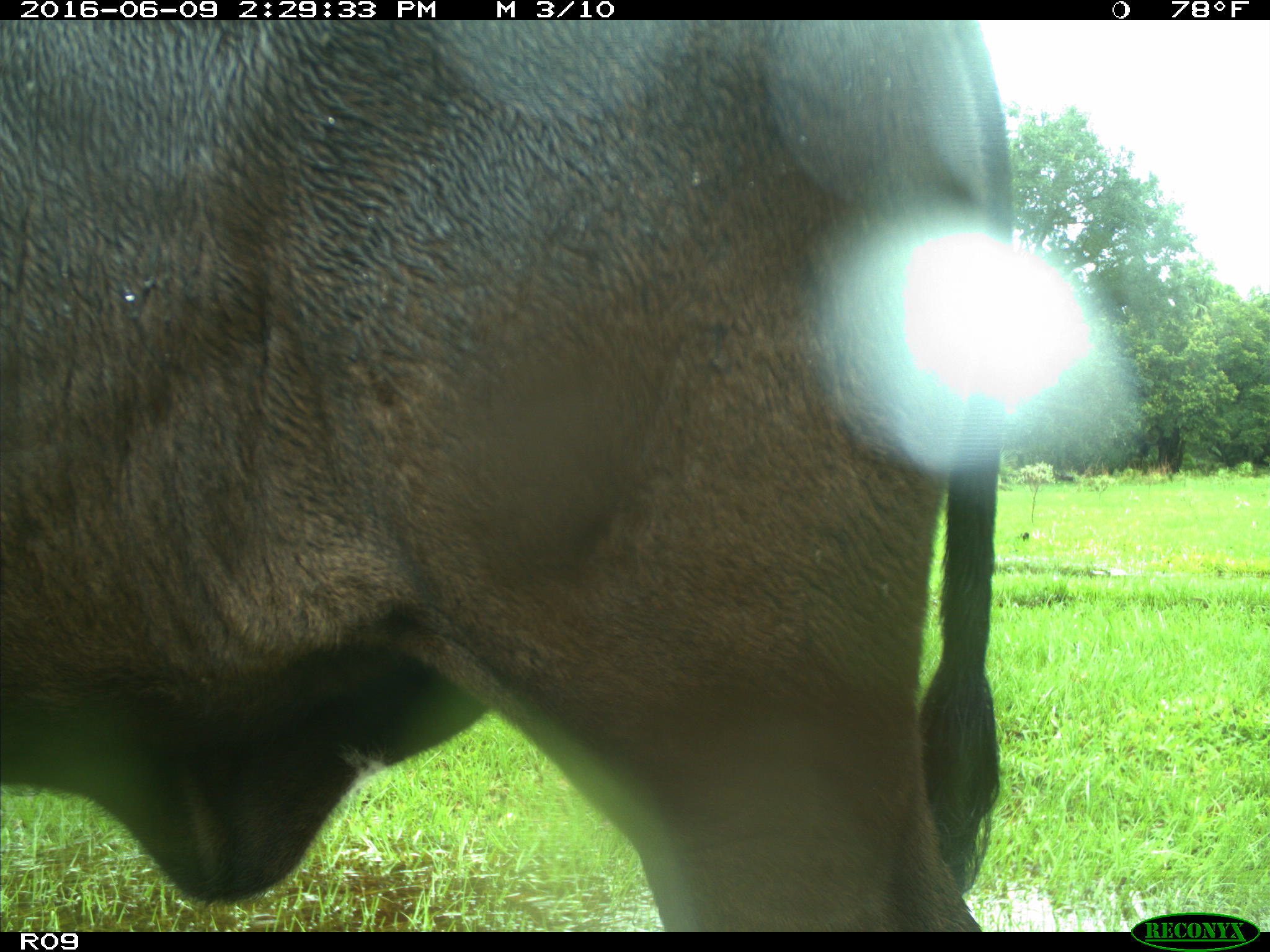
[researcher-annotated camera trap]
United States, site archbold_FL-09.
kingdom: Animalia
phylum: Chordata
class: Mammalia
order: Artiodactyla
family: Bovidae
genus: Bos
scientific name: Bos taurus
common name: domestic cow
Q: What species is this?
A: Bos taurus (domestic cow).